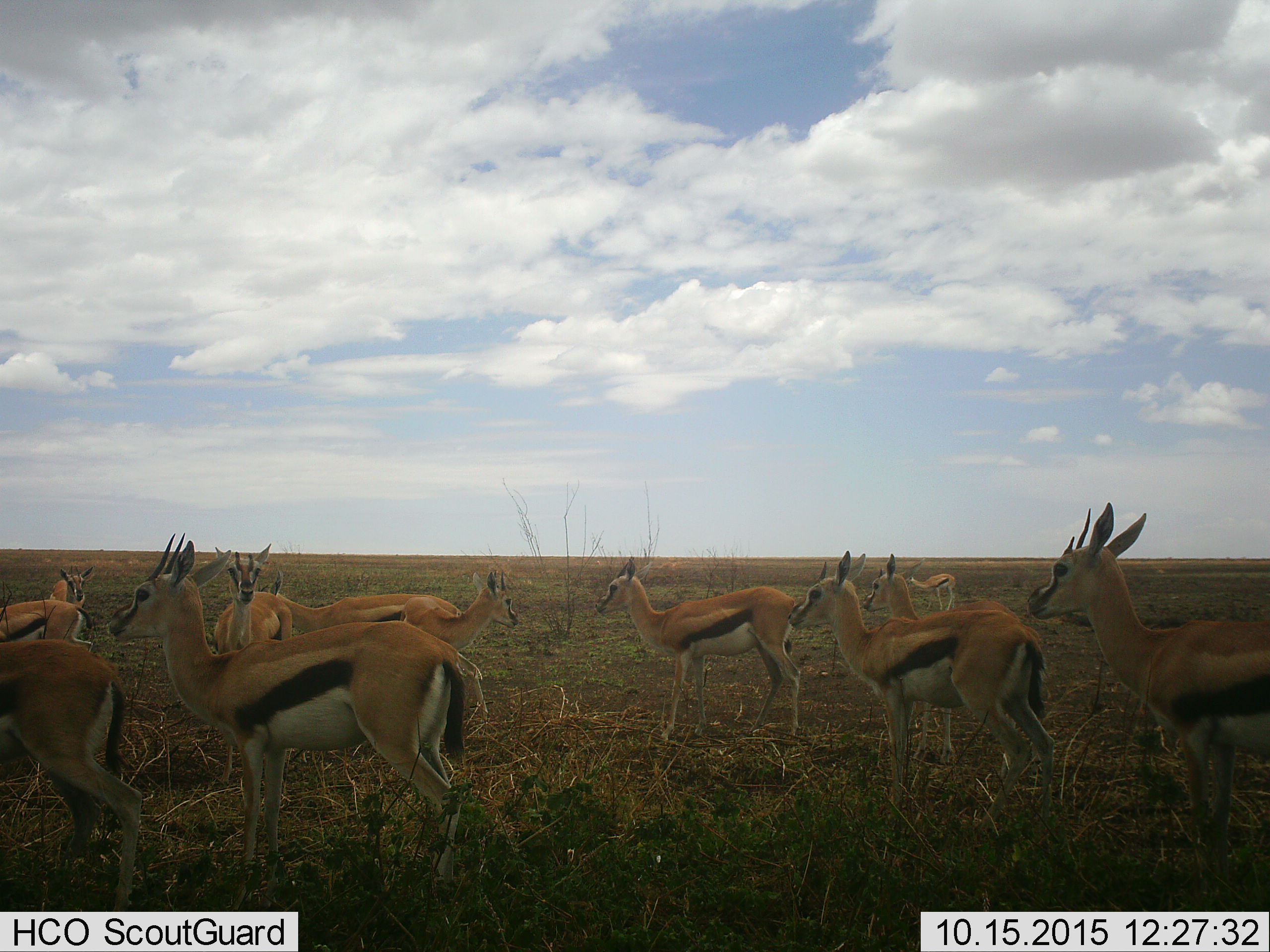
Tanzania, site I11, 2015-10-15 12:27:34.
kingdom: Animalia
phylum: Chordata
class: Mammalia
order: Artiodactyla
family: Bovidae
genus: Eudorcas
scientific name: Eudorcas thomsonii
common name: thomson's gazelle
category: gazellethomsons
Gazellethomsons (thomson's gazelle) (Eudorcas thomsonii), count 11-50. Behavior (volunteer vote fractions): standing 70%, resting 0%, moving 30%, interacting 20%. Young present (vote fraction): 40%. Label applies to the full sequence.